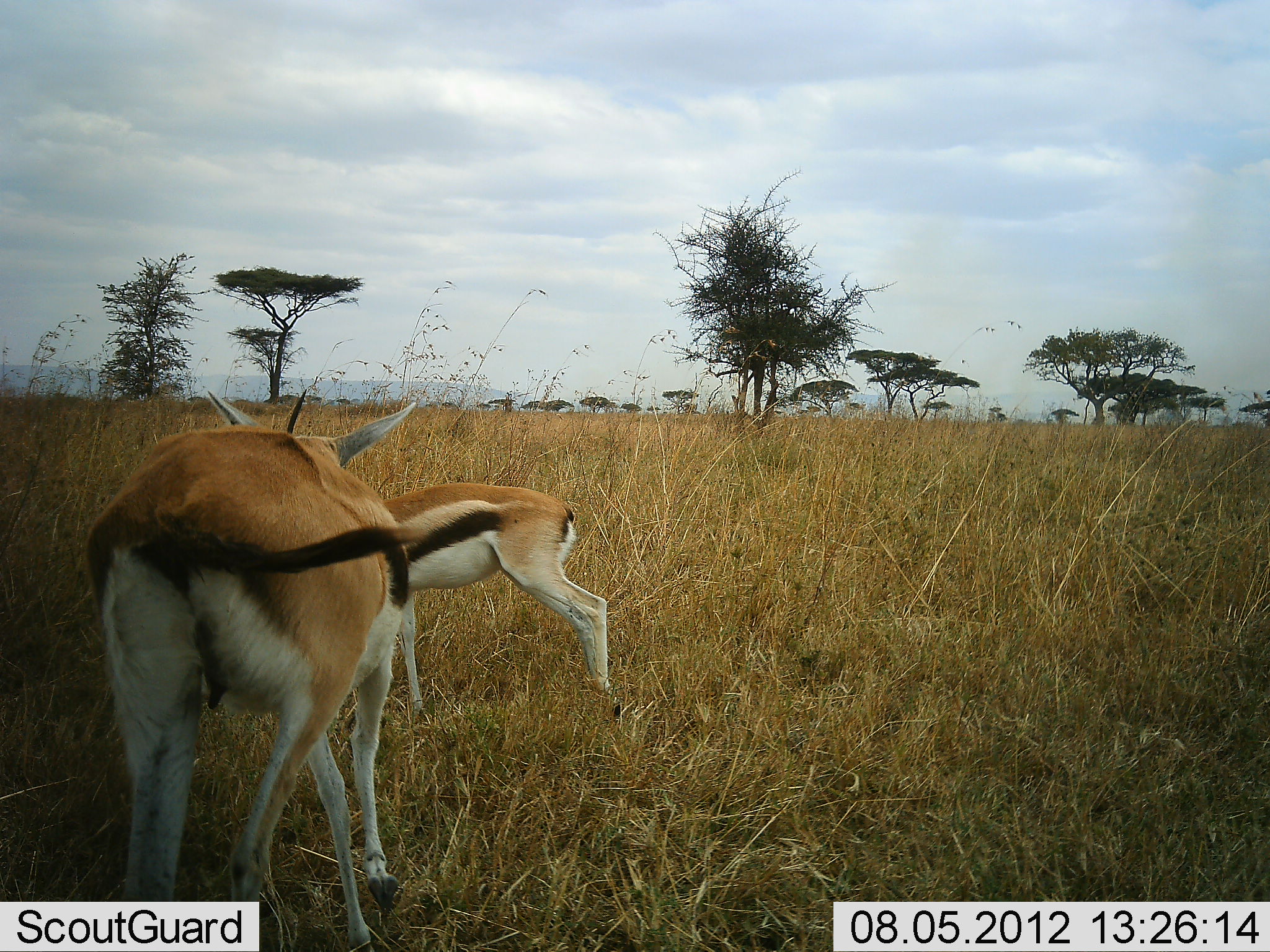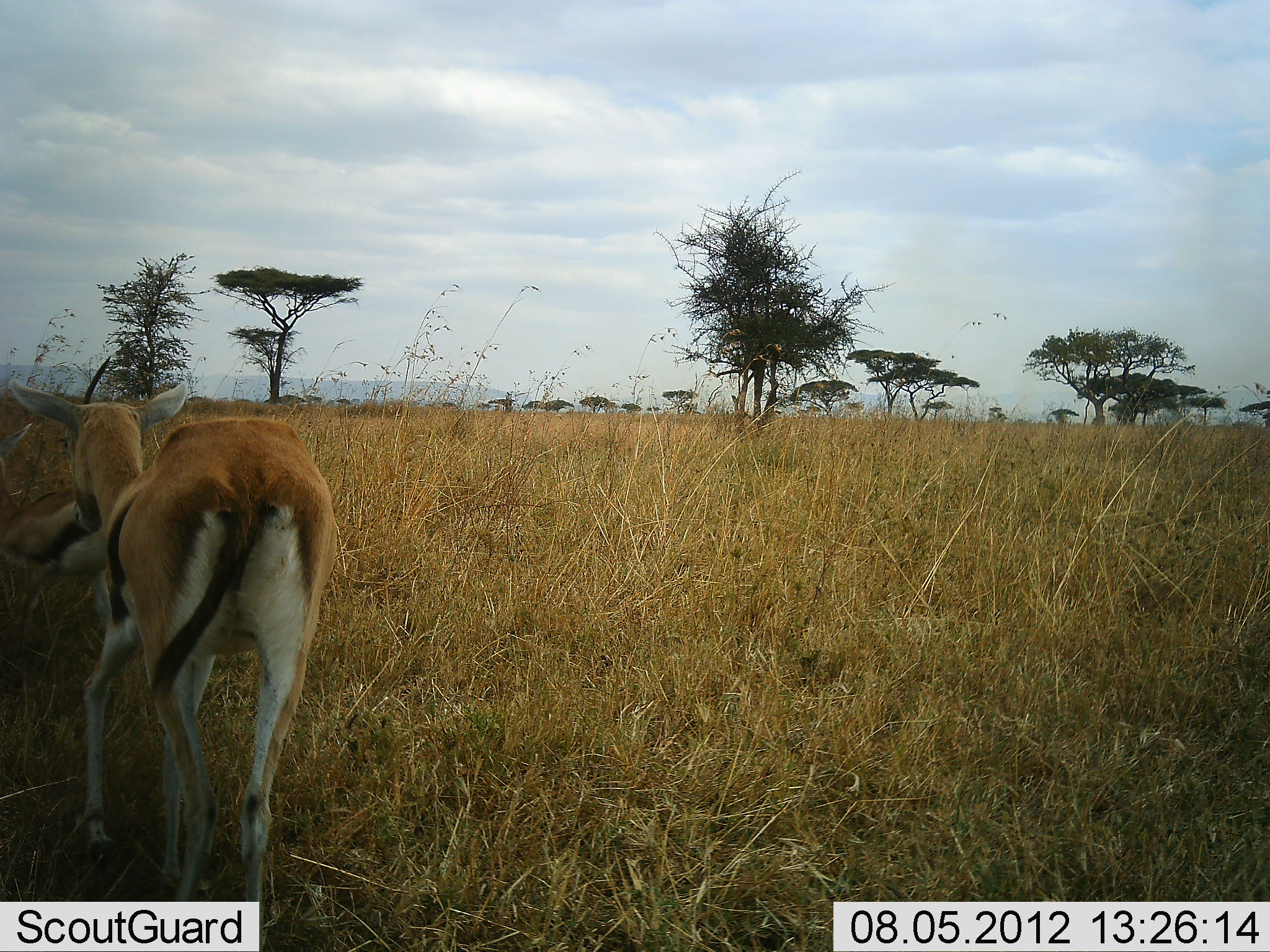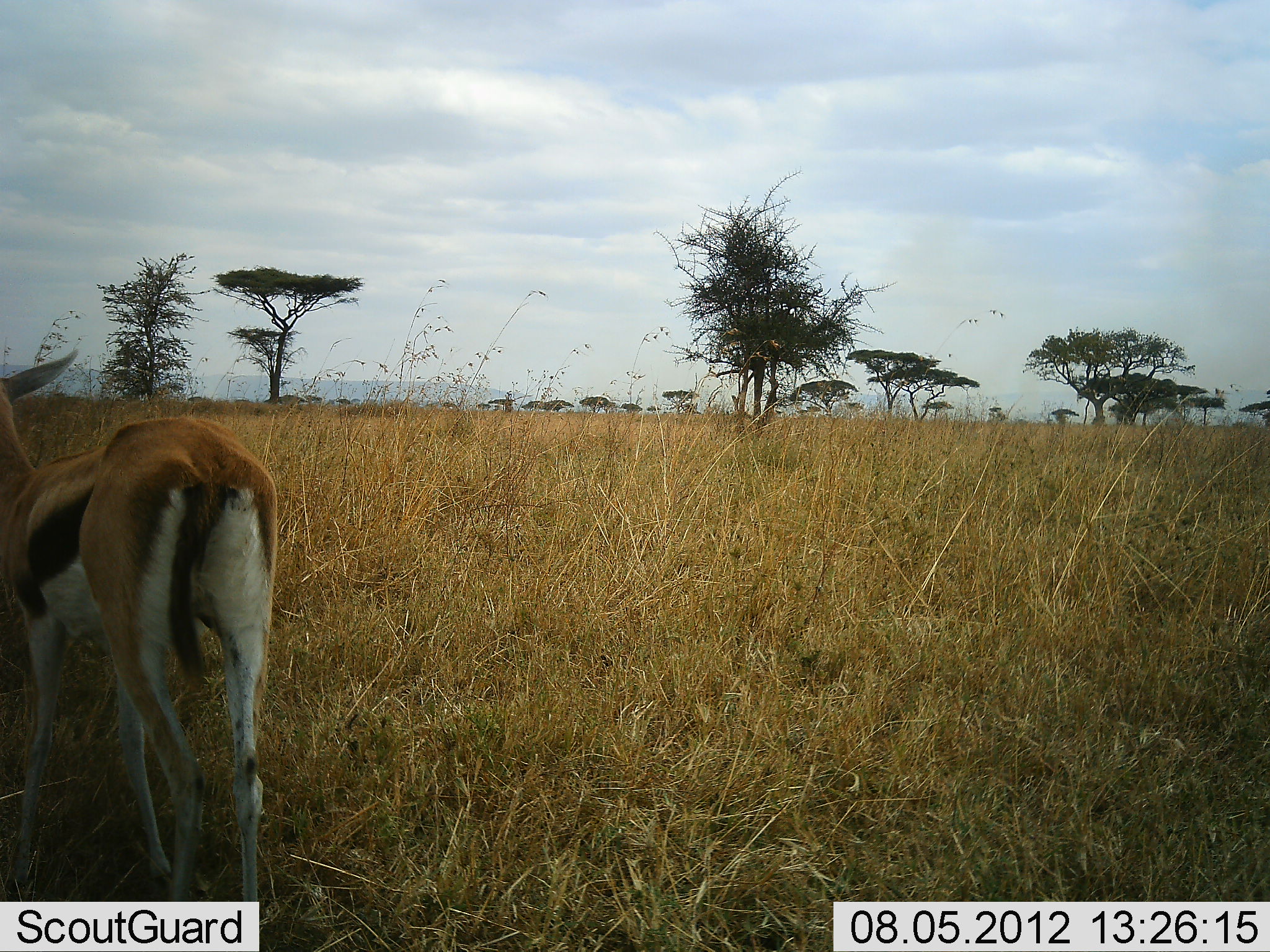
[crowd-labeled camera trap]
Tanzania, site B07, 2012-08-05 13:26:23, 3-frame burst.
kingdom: Animalia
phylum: Chordata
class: Mammalia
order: Artiodactyla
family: Bovidae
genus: Eudorcas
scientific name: Eudorcas thomsonii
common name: thomson's gazelle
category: gazellethomsons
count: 2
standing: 20%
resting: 0%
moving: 80%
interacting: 10%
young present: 30%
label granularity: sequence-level